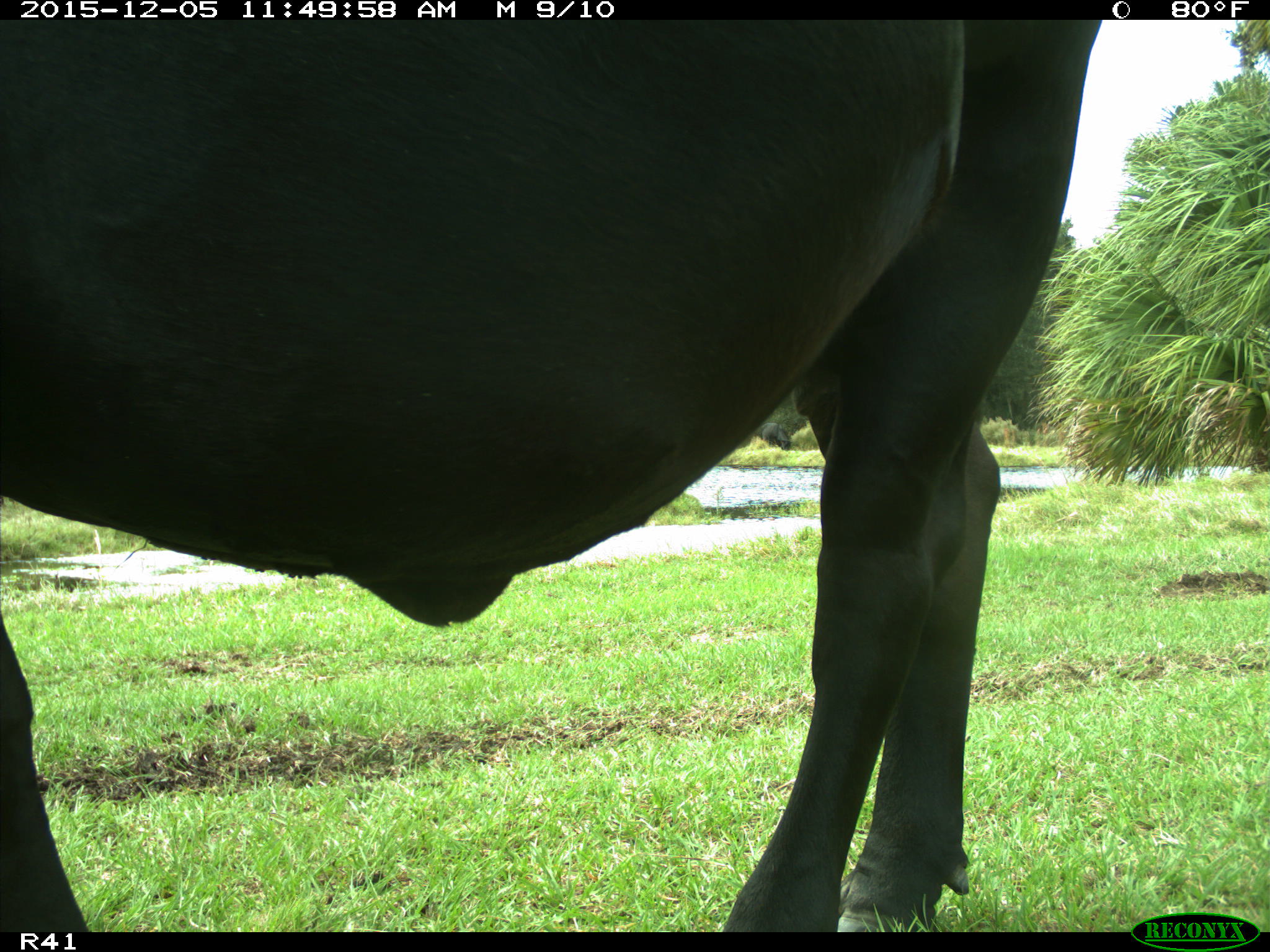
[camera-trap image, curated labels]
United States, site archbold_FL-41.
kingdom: Animalia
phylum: Chordata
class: Mammalia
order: Artiodactyla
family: Bovidae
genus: Bos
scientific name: Bos taurus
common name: domestic cow